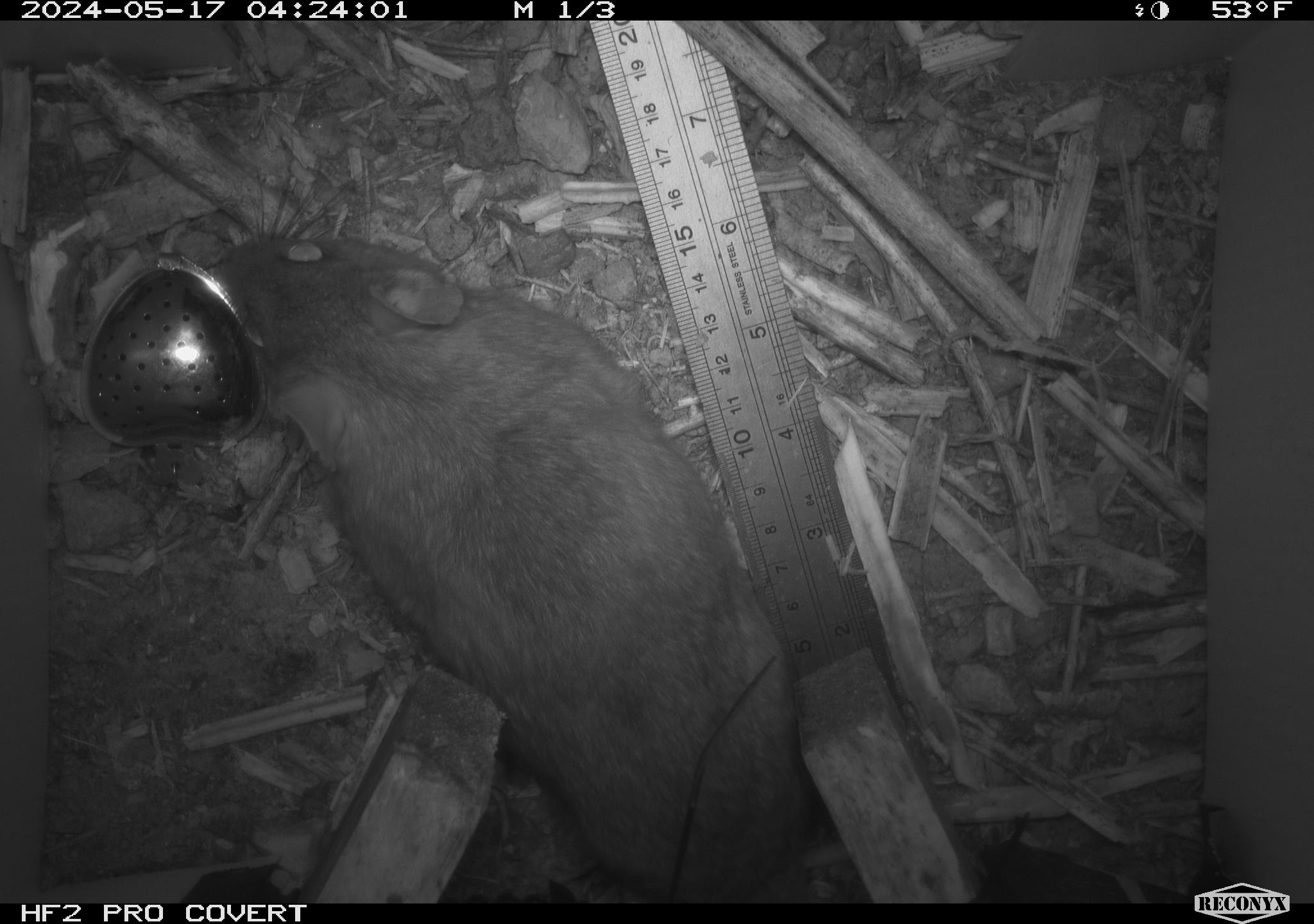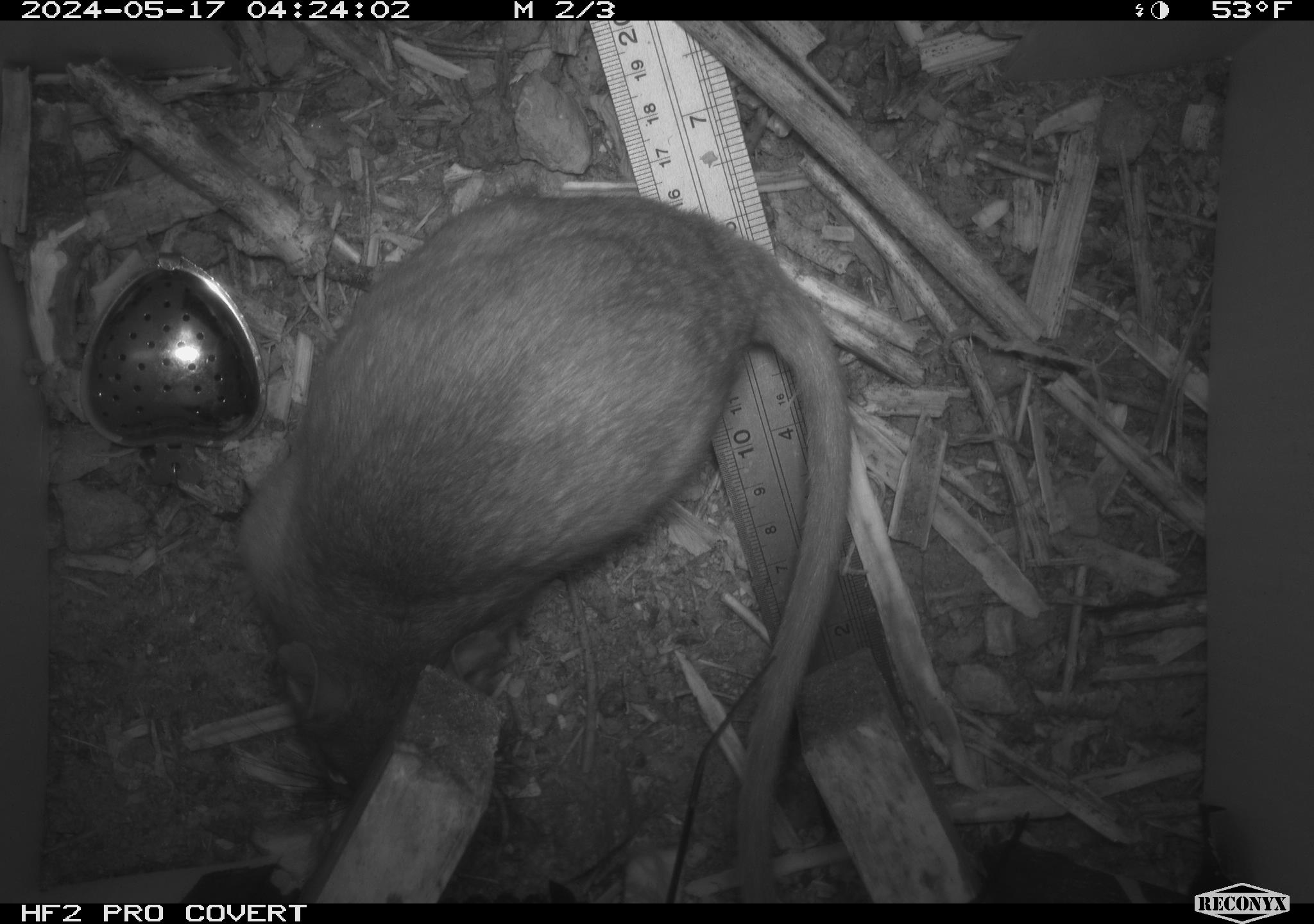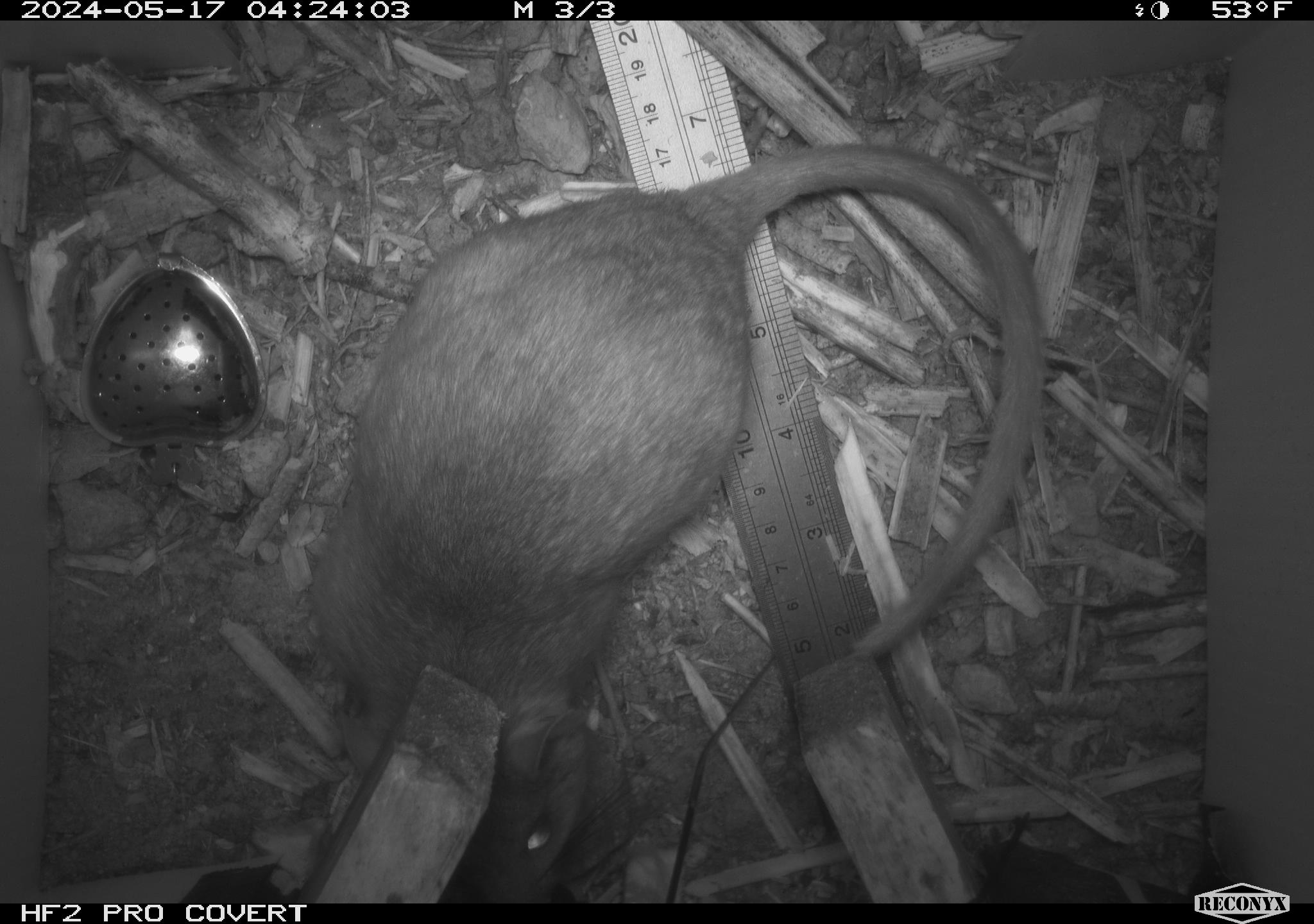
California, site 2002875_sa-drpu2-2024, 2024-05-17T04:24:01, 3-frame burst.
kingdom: Animalia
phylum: Chordata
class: Mammalia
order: Rodentia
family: Cricetidae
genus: Neotoma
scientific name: Neotoma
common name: pack rat or woodrat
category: neotoma species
Neotoma species (pack rat or woodrat) (Neotoma).